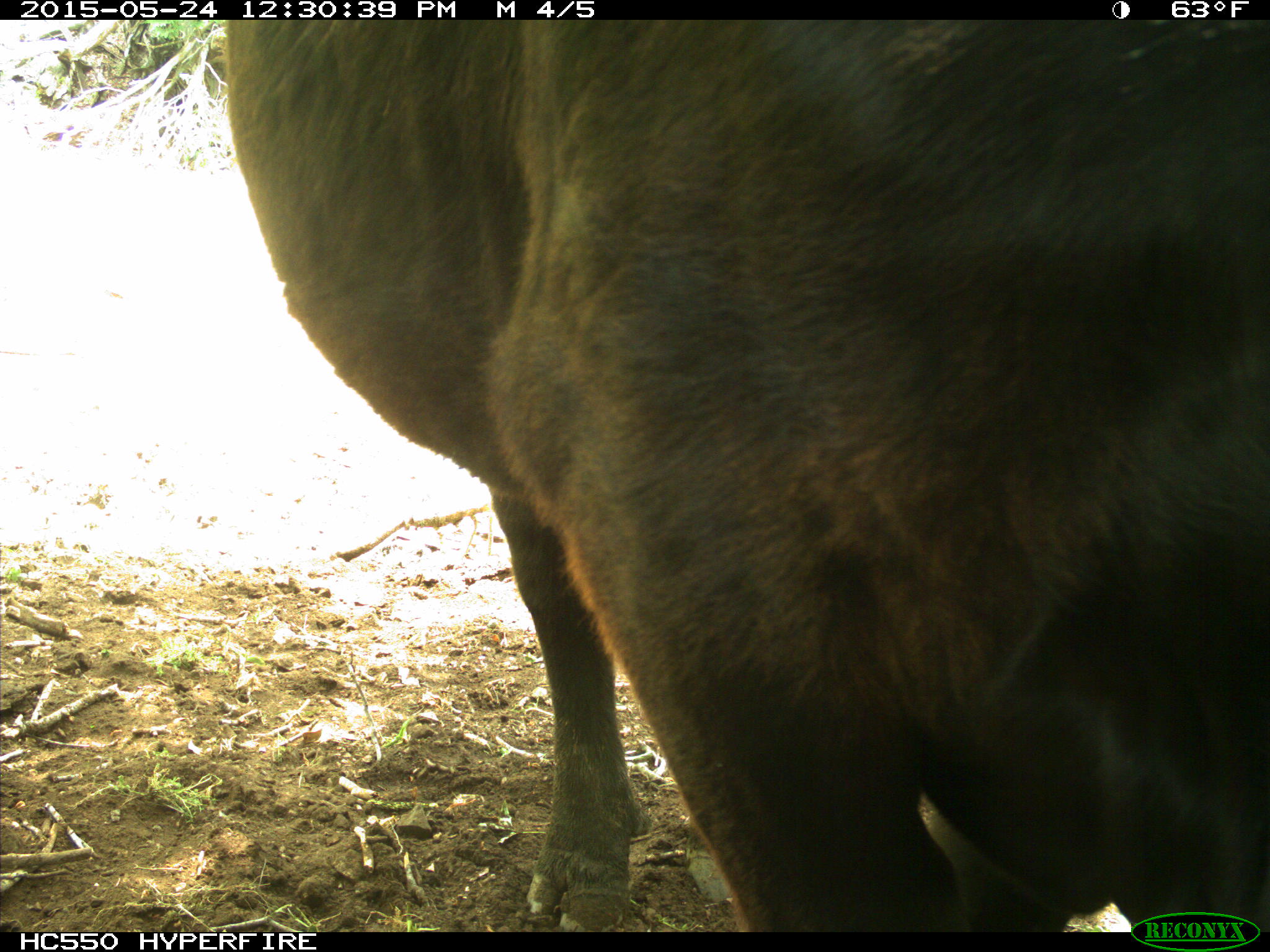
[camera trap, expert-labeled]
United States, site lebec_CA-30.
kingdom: Animalia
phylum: Chordata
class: Mammalia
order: Artiodactyla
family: Bovidae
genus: Bos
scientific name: Bos taurus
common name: domestic cow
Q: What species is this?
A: Bos taurus (domestic cow).